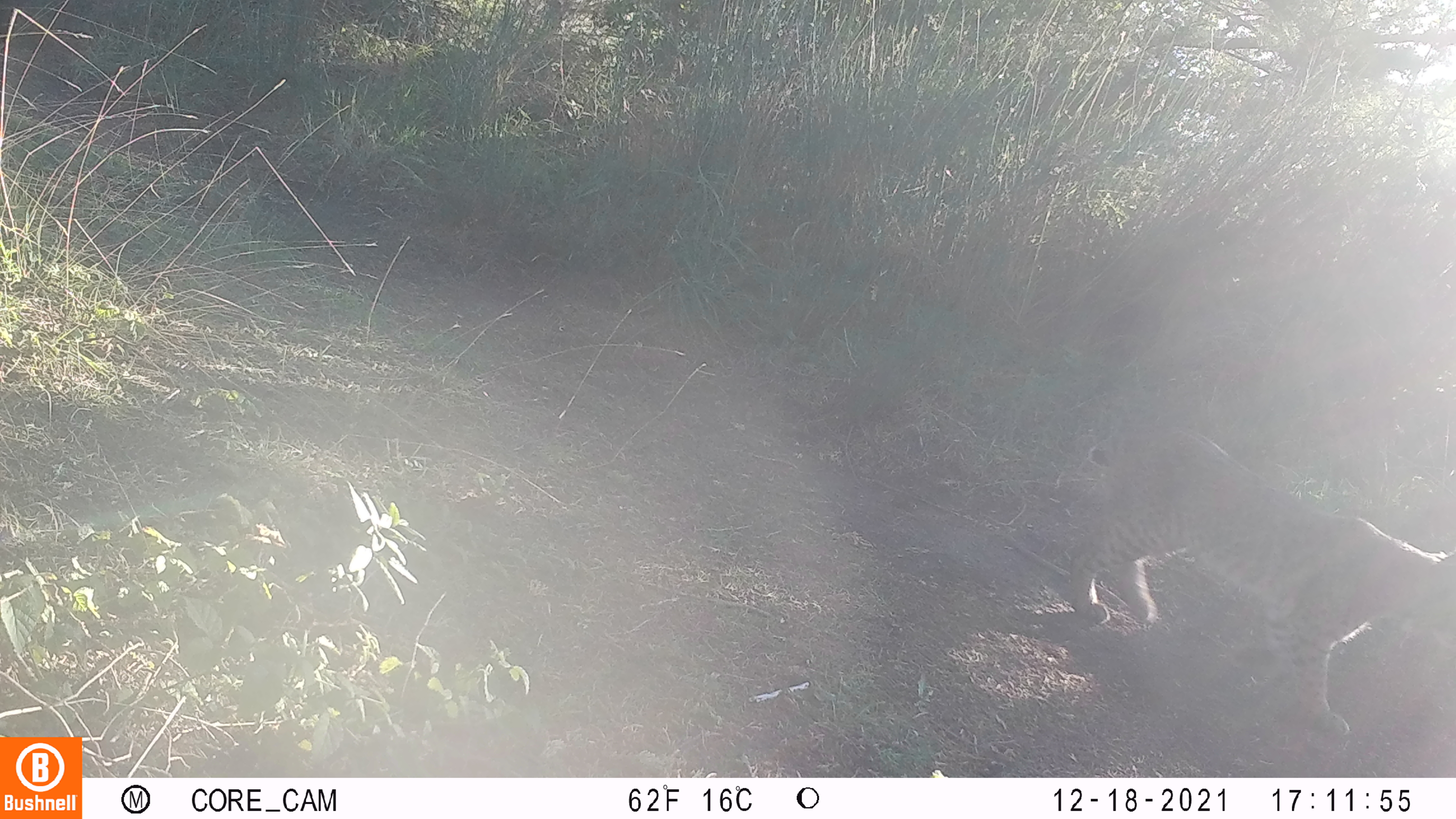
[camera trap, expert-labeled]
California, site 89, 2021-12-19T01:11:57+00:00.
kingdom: Animalia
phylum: Chordata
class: Mammalia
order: Carnivora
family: Felidae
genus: Lynx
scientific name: Lynx rufus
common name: bobcat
Bobcat (Lynx rufus).